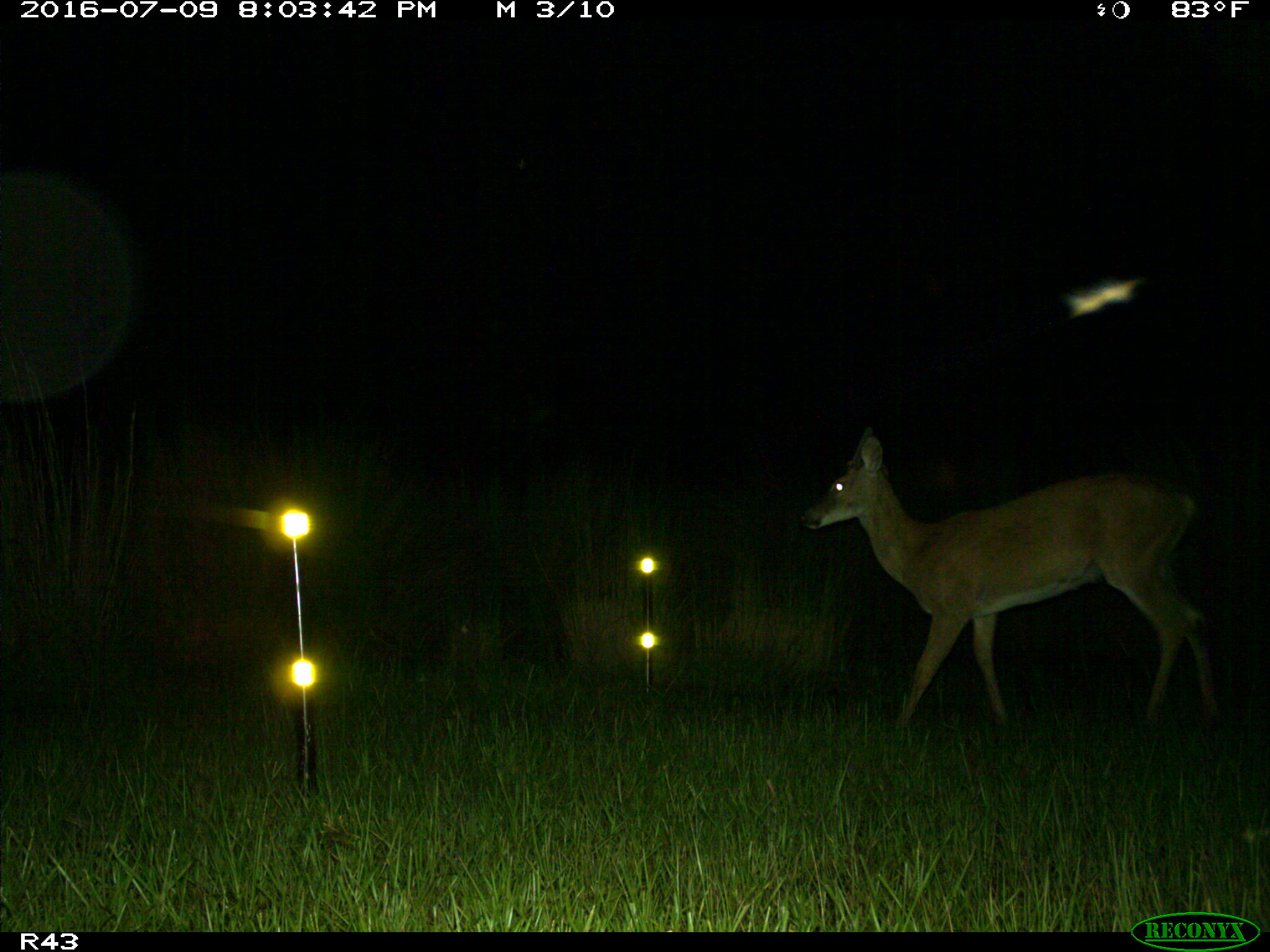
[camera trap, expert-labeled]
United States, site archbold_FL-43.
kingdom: Animalia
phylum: Chordata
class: Mammalia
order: Artiodactyla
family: Cervidae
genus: Odocoileus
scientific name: Odocoileus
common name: deer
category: unidentified deer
Unidentified deer (deer) (Odocoileus).